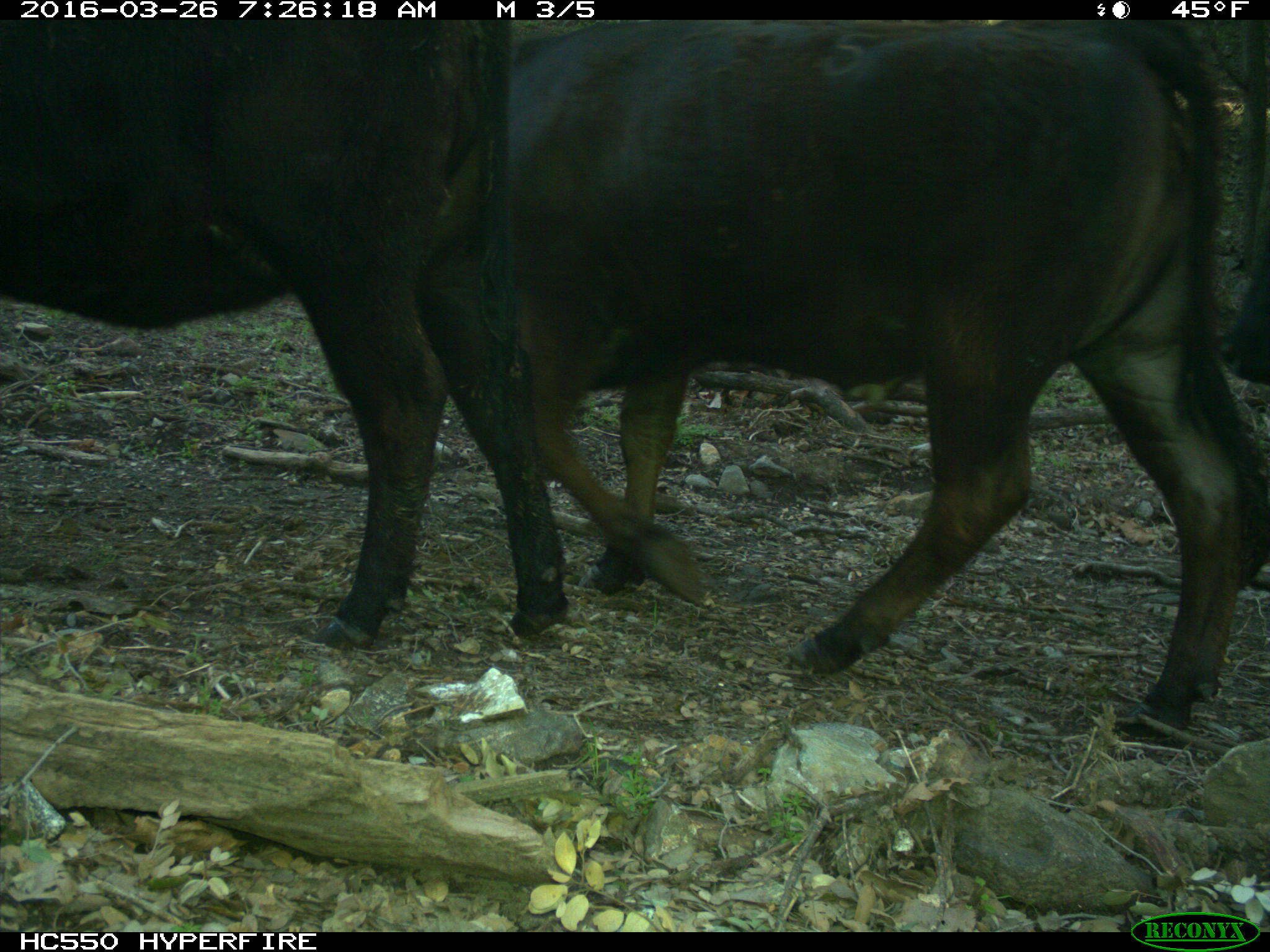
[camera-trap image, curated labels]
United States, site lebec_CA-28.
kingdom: Animalia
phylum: Chordata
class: Mammalia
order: Artiodactyla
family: Bovidae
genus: Bos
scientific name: Bos taurus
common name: domestic cow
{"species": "Bos taurus (domestic cow)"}